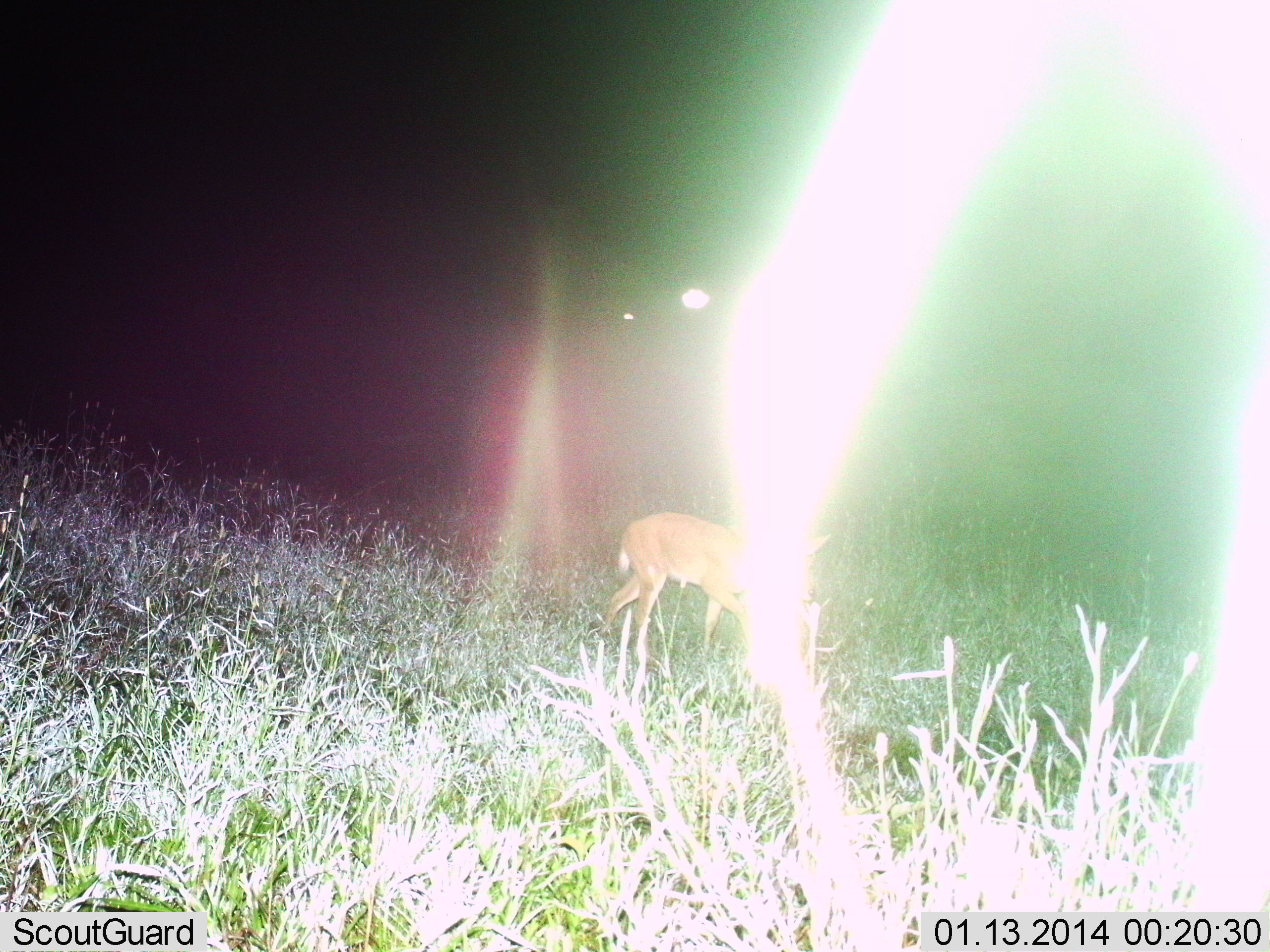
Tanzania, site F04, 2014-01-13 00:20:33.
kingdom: Animalia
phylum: Chordata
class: Mammalia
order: Artiodactyla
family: Bovidae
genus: Redunca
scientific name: Redunca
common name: reedbuck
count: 1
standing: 78%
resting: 0%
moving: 0%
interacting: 0%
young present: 0%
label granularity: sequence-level